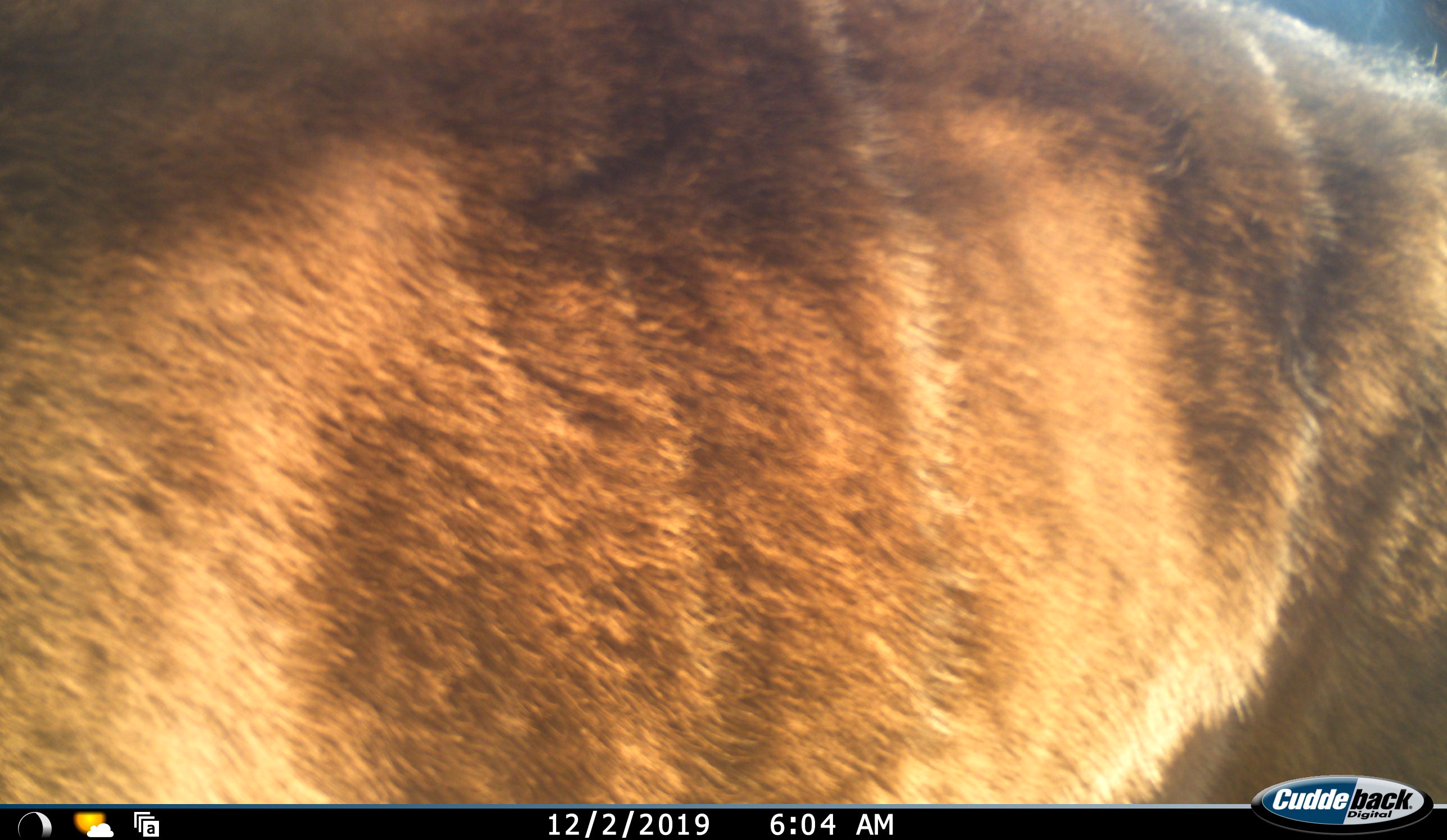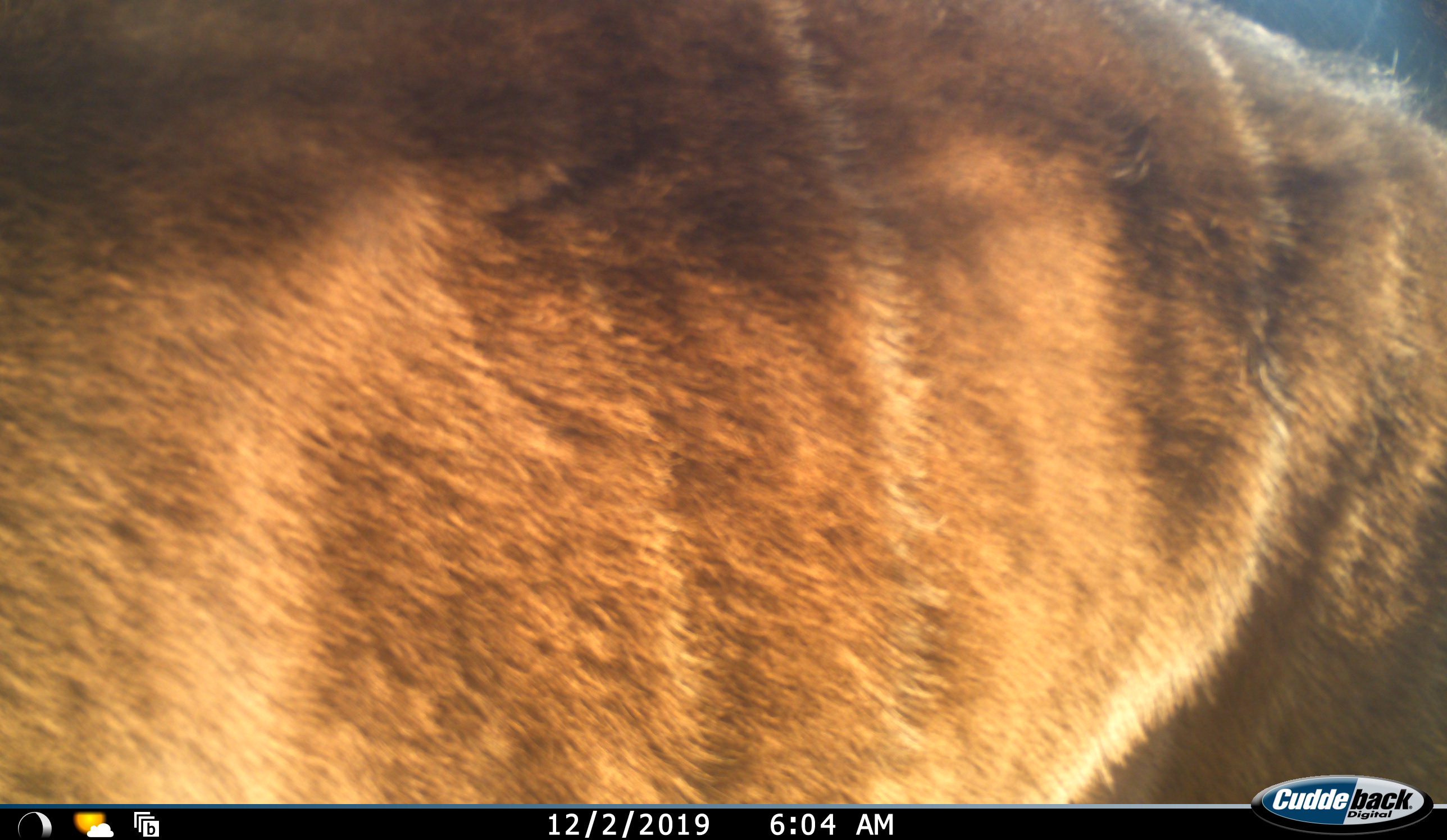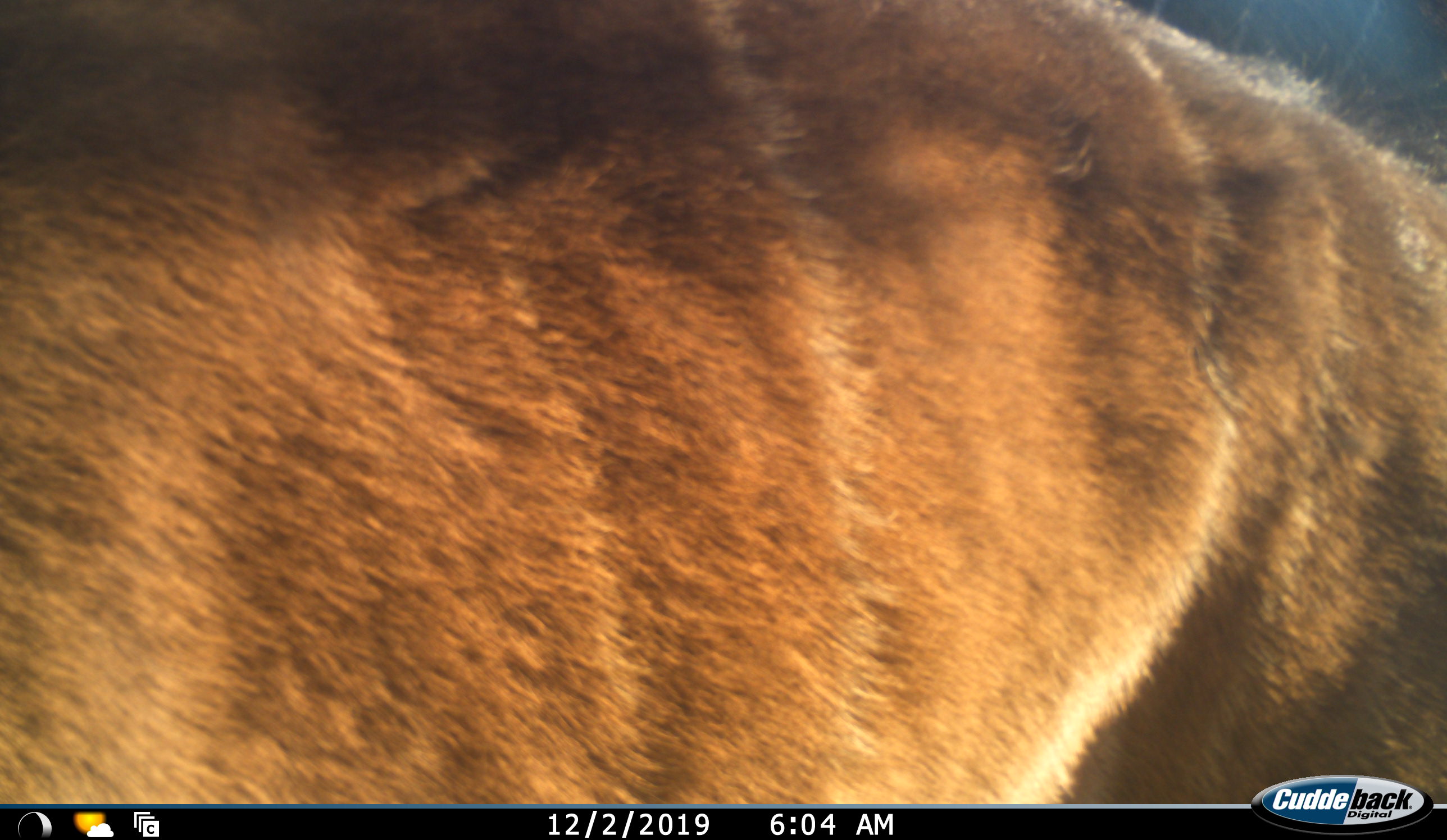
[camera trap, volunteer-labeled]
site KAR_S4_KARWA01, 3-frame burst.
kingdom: Animalia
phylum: Chordata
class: Mammalia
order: Artiodactyla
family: Bovidae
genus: Tragelaphus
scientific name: Tragelaphus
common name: kudu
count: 1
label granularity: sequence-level